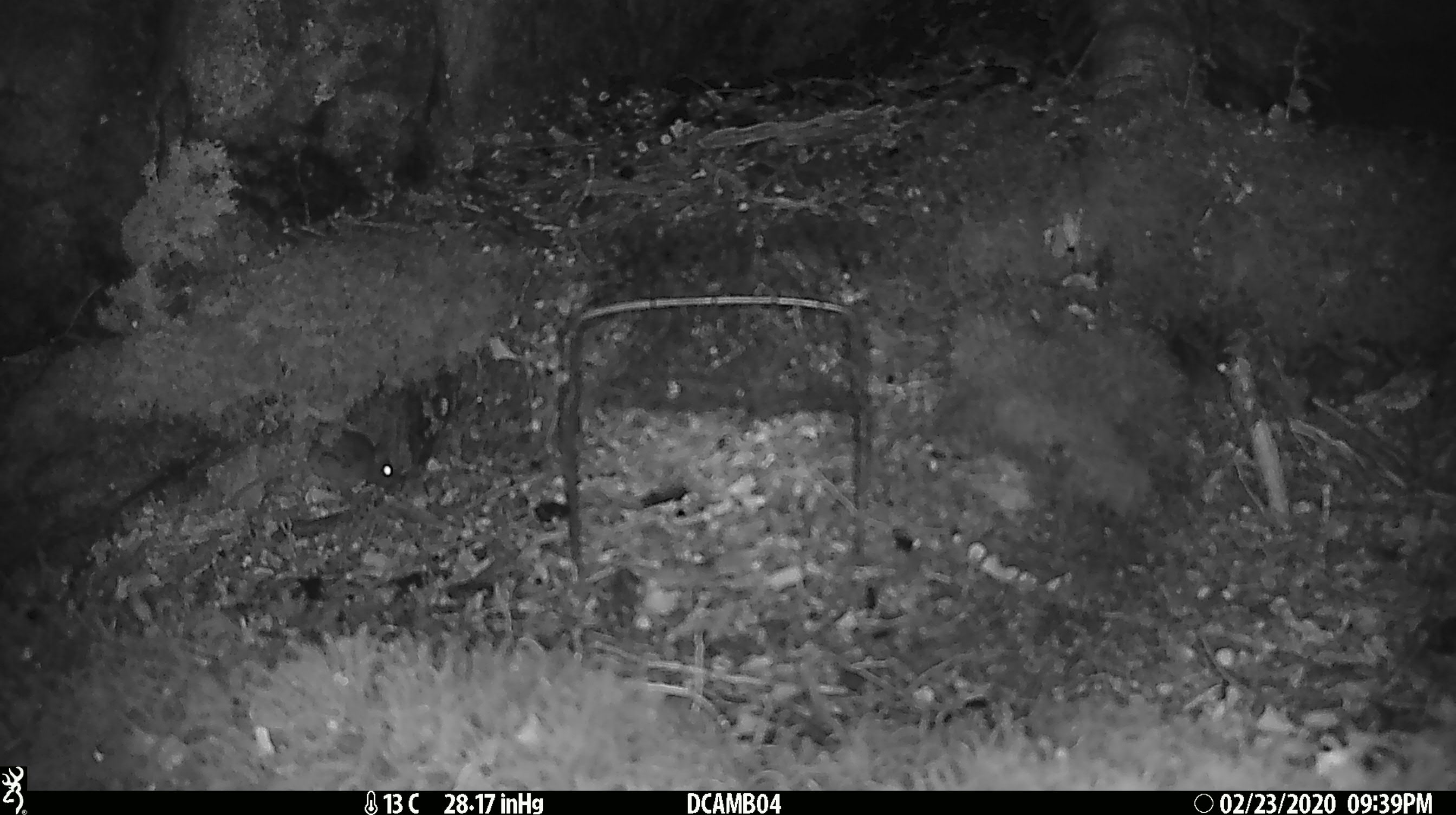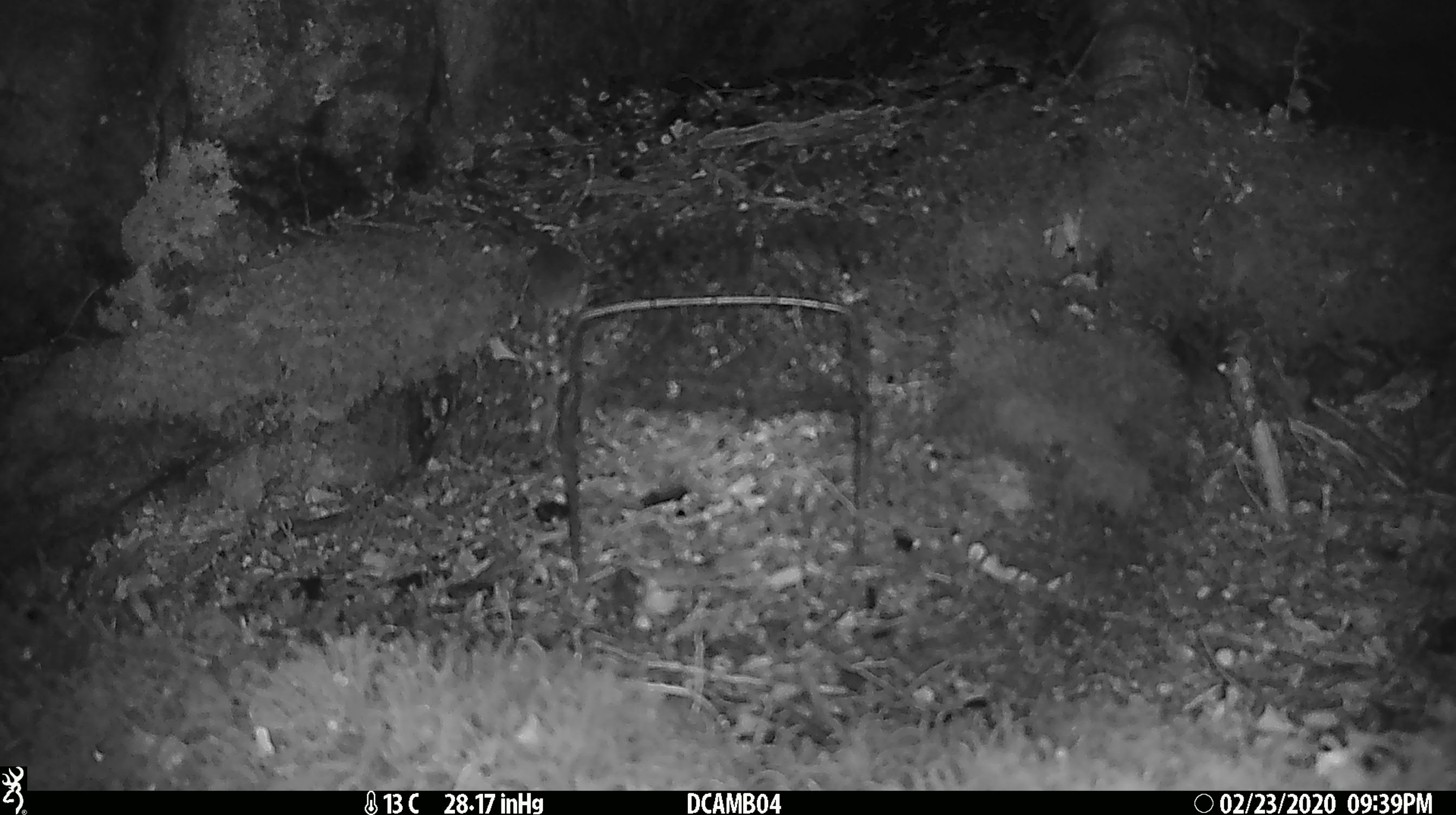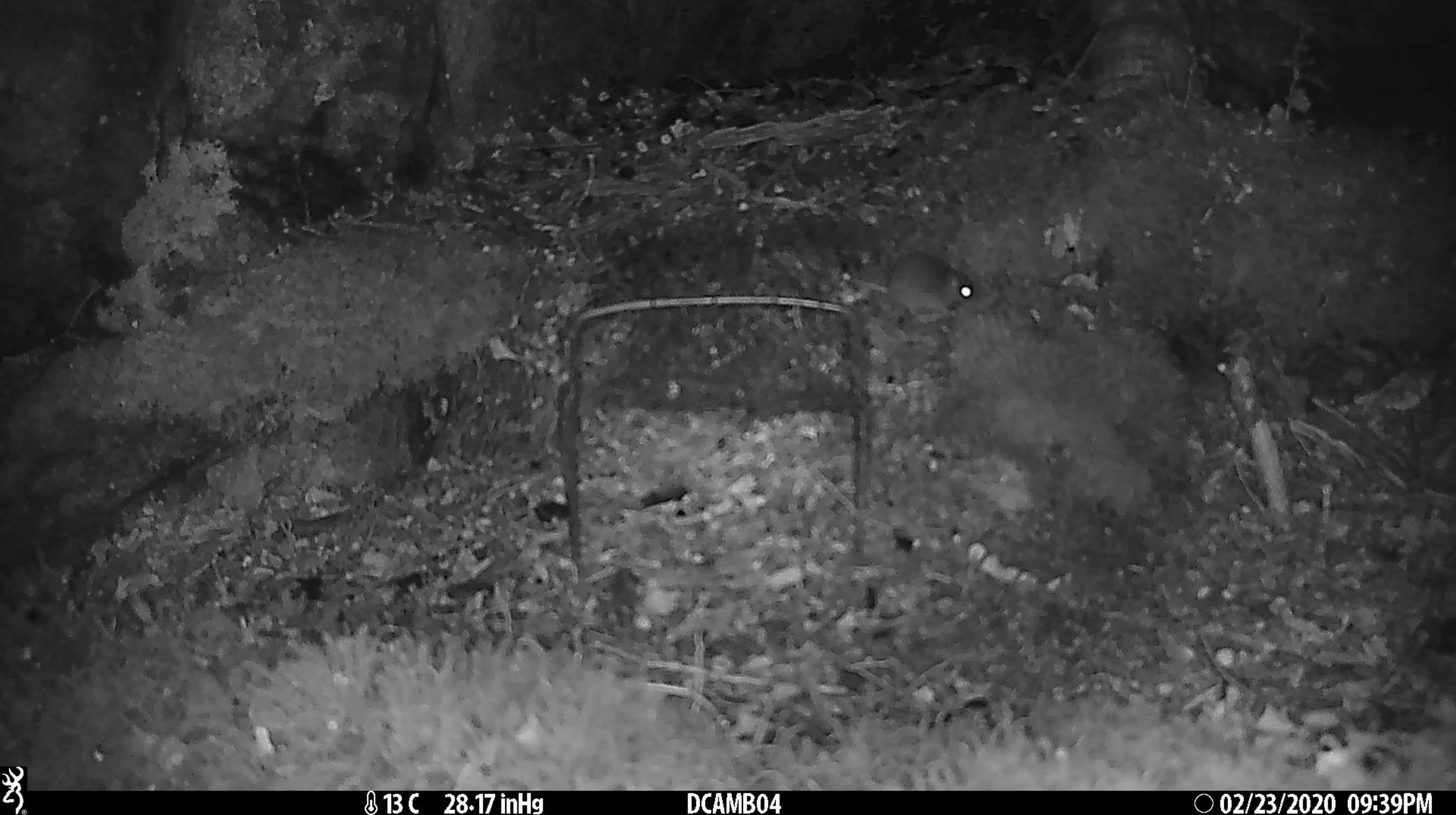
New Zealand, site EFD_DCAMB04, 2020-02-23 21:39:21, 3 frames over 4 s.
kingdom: Animalia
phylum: Chordata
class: Mammalia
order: Rodentia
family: Muridae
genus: Mus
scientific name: Mus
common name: mouse